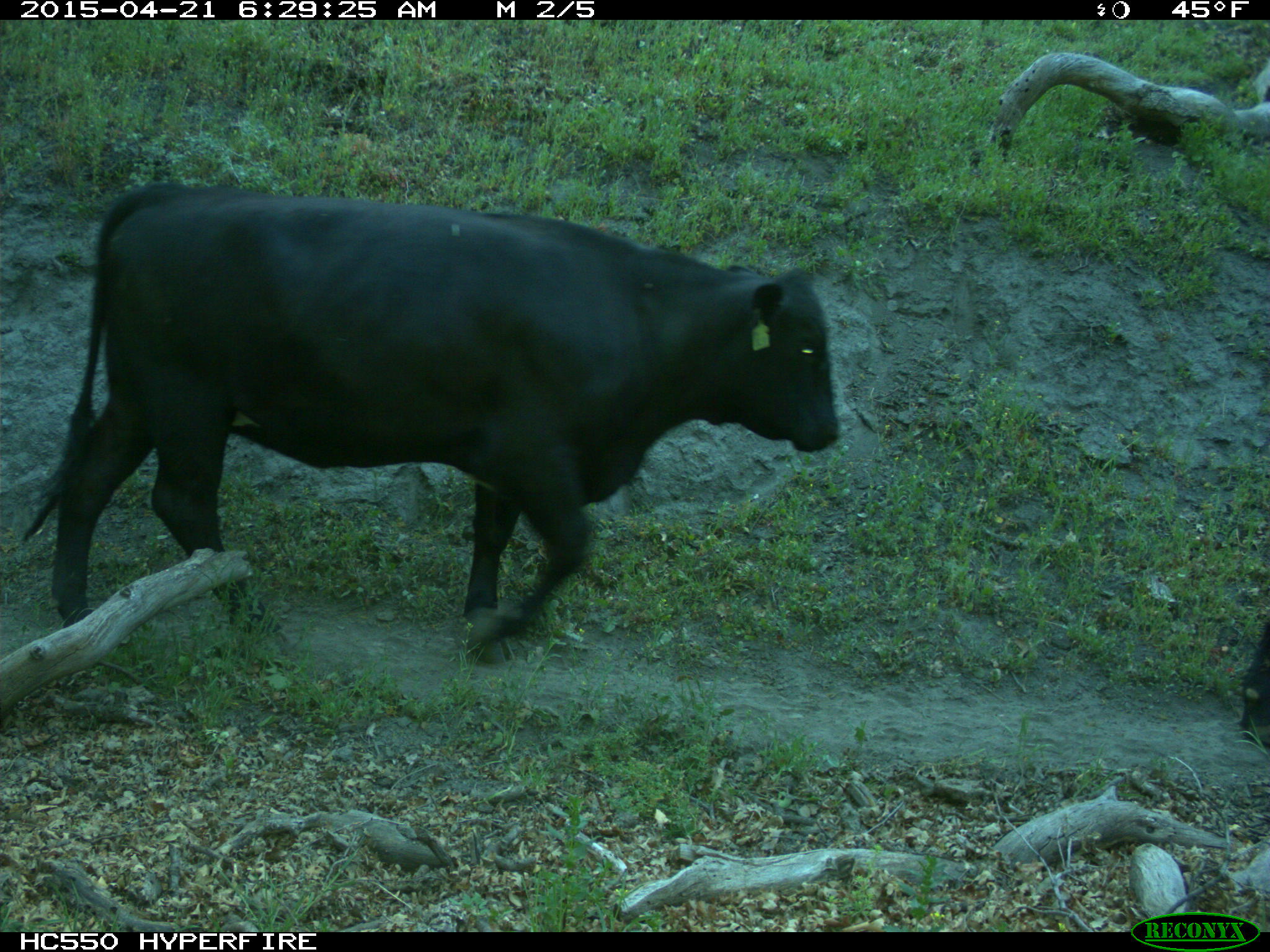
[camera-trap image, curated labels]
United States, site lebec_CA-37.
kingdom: Animalia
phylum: Chordata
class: Mammalia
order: Artiodactyla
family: Bovidae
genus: Bos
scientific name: Bos taurus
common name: domestic cow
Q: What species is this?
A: Bos taurus (domestic cow).